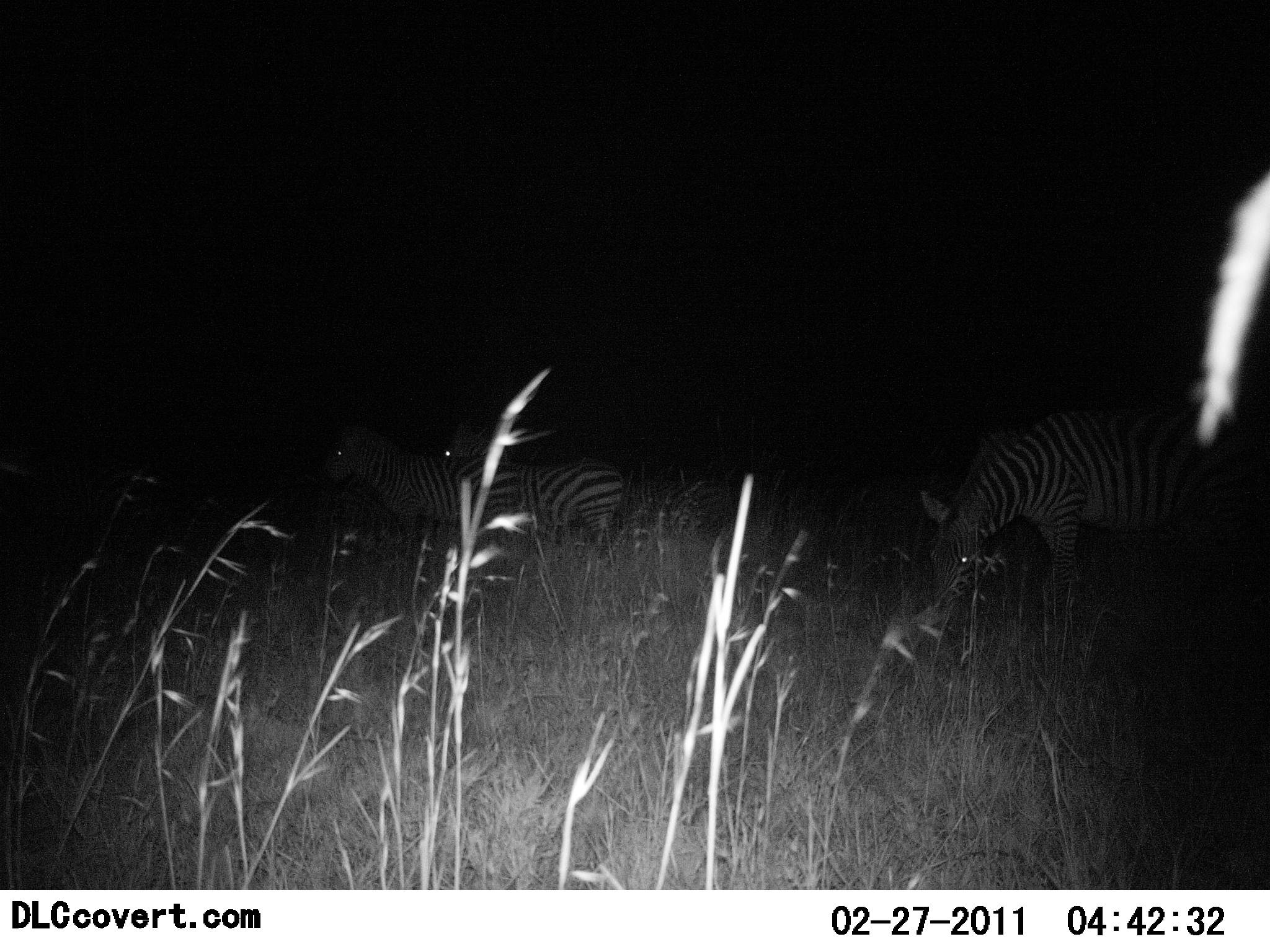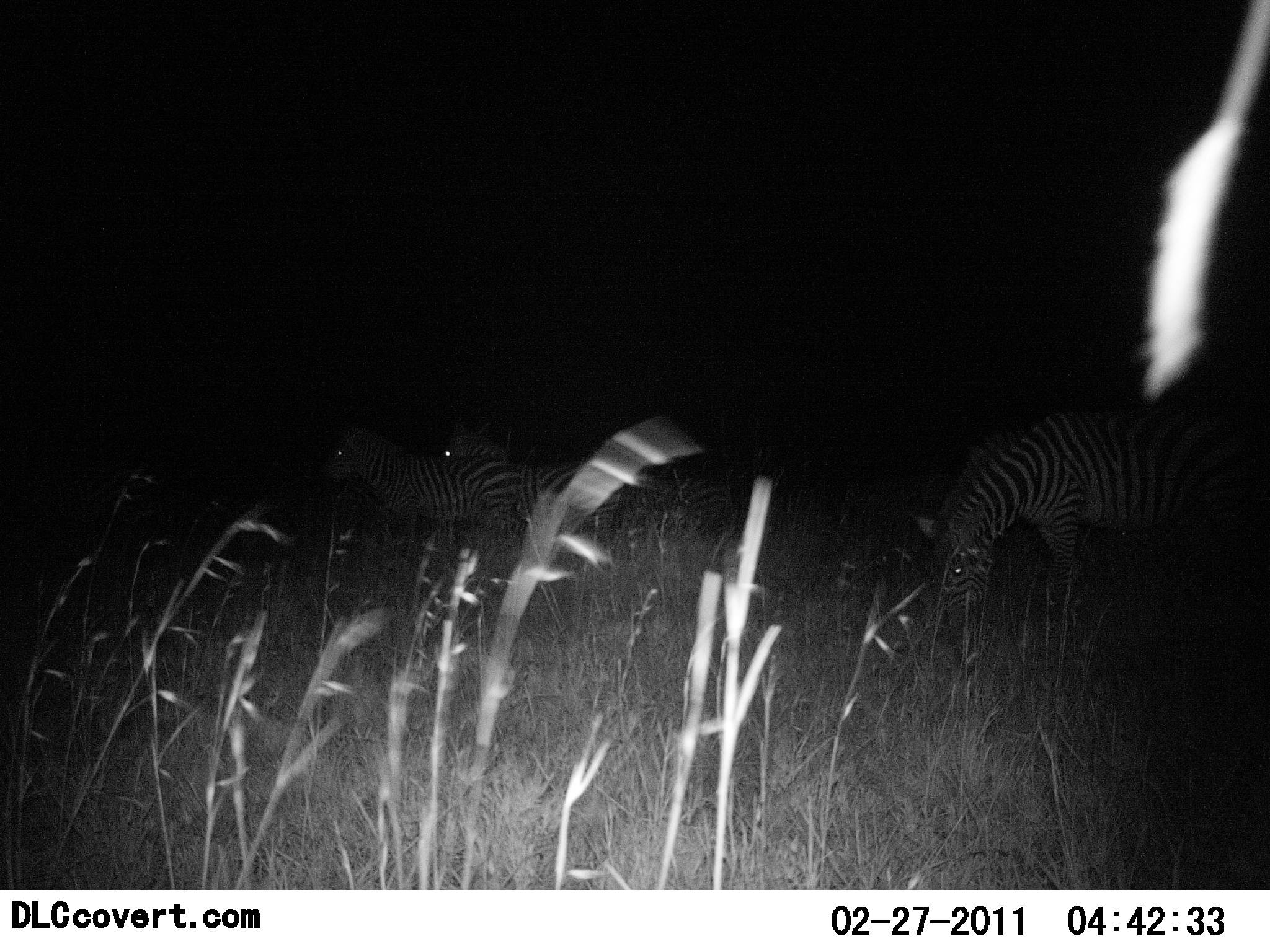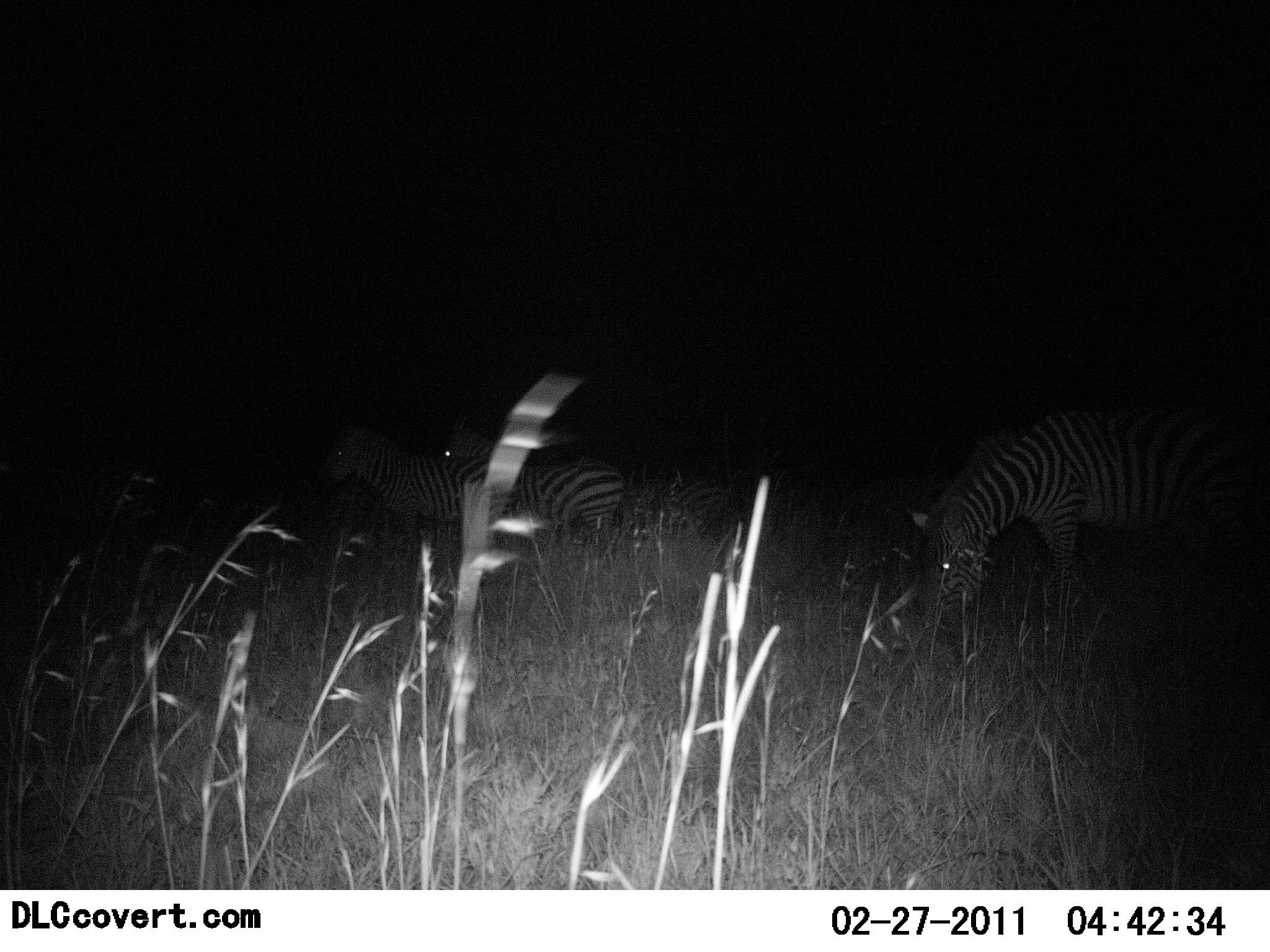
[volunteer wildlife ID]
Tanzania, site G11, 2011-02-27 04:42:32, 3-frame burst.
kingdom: Animalia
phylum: Chordata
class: Mammalia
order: Perissodactyla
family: Equidae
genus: Equus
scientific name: Equus quagga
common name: plains zebra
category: zebra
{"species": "zebra (plains zebra) (Equus quagga)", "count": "3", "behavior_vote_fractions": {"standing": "82%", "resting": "9%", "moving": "0%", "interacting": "0%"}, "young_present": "0%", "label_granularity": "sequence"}